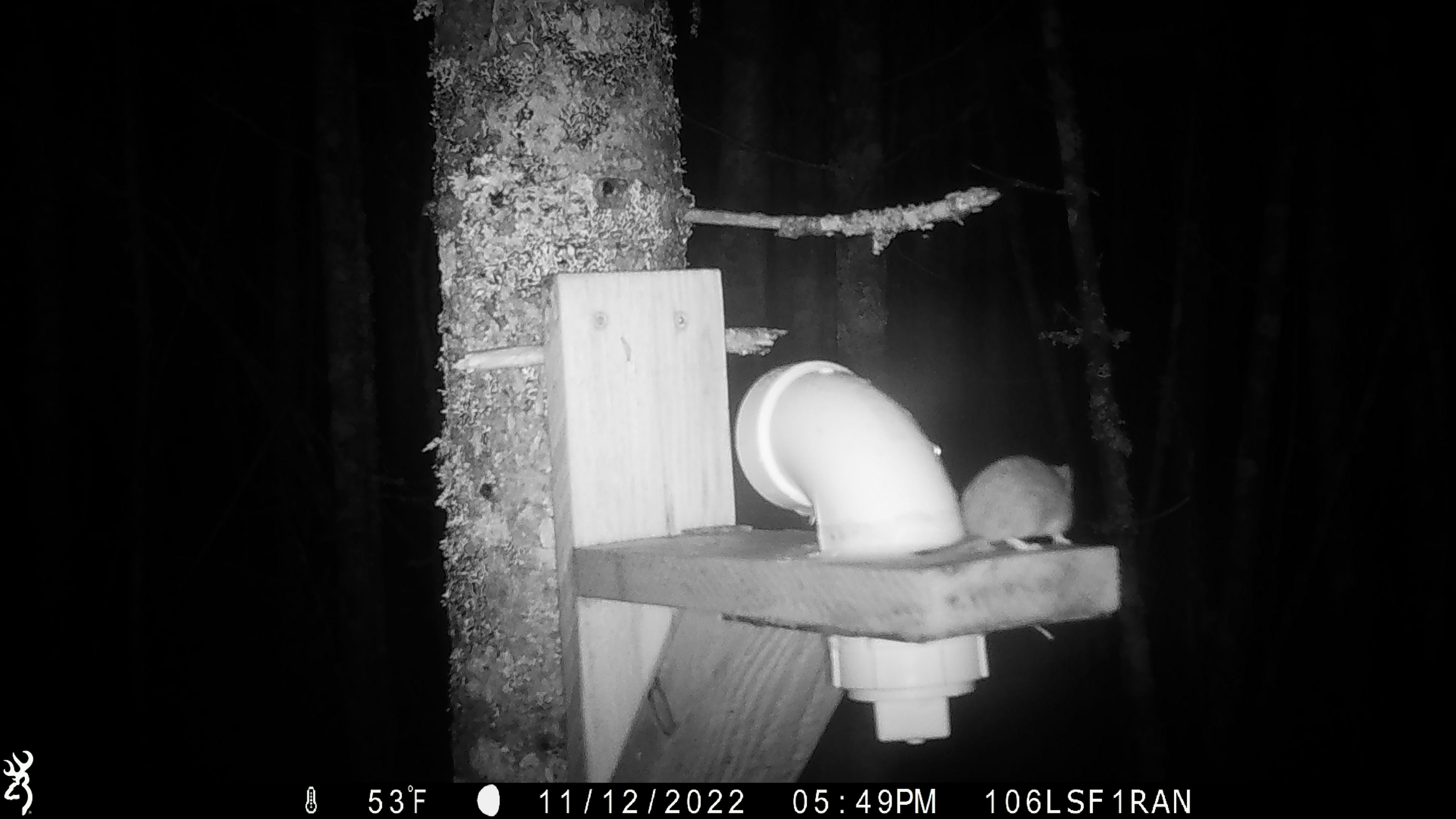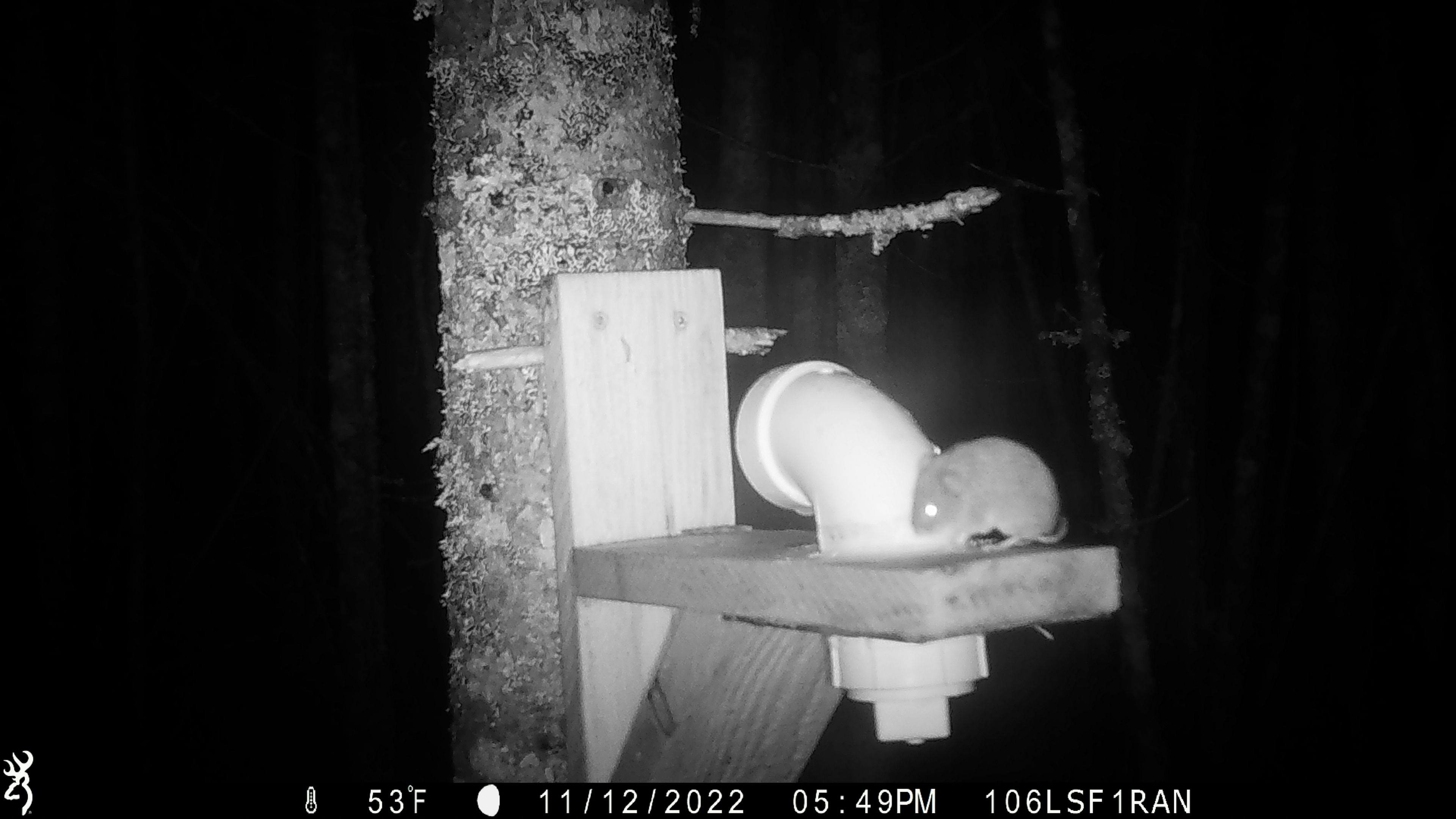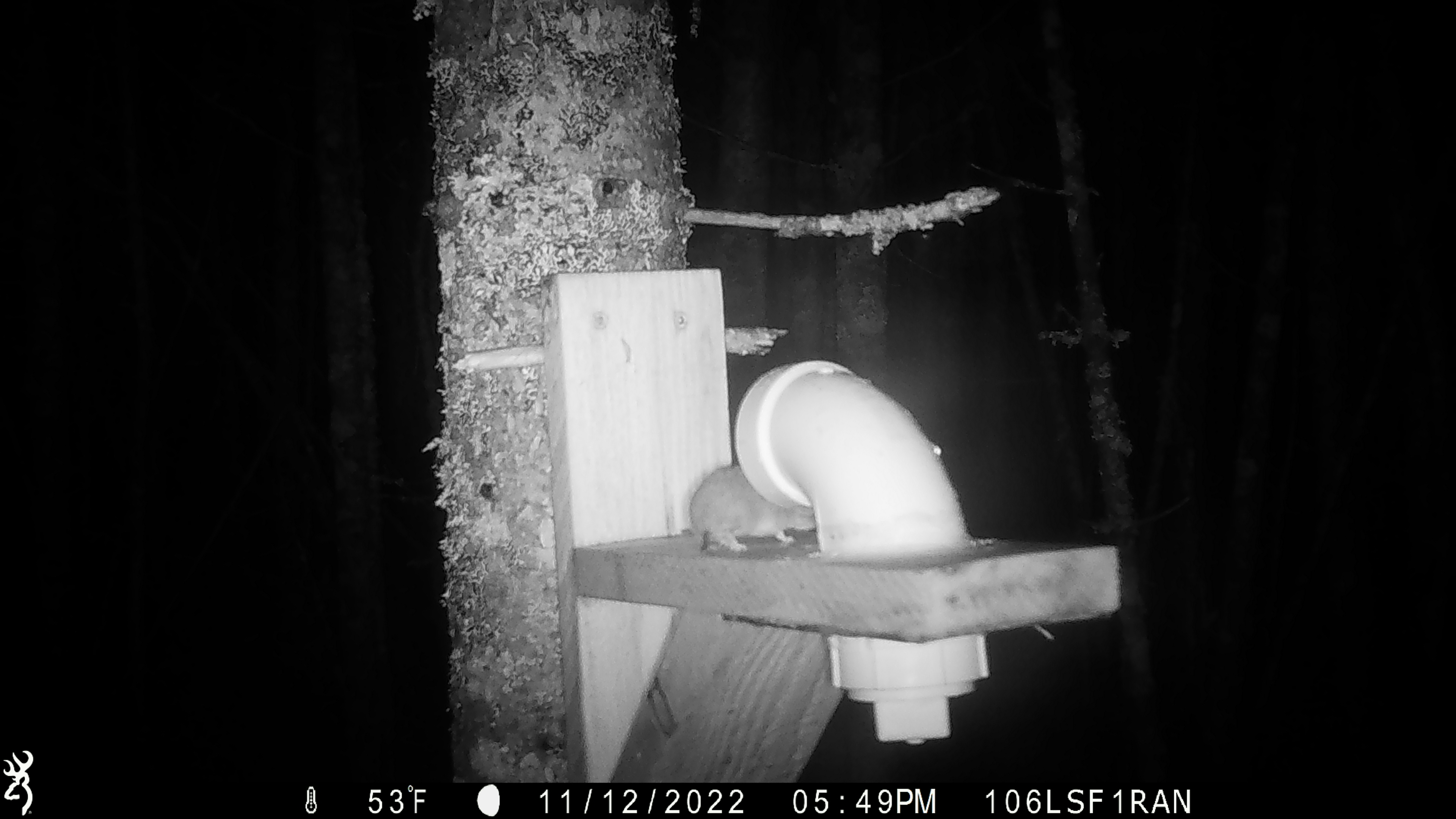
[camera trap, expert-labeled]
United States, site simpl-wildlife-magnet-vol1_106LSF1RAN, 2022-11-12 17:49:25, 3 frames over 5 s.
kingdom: Animalia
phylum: Chordata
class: Mammalia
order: Rodentia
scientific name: Rodentia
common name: mouse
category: mouse sp.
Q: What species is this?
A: Mouse sp. (mouse) (Rodentia).